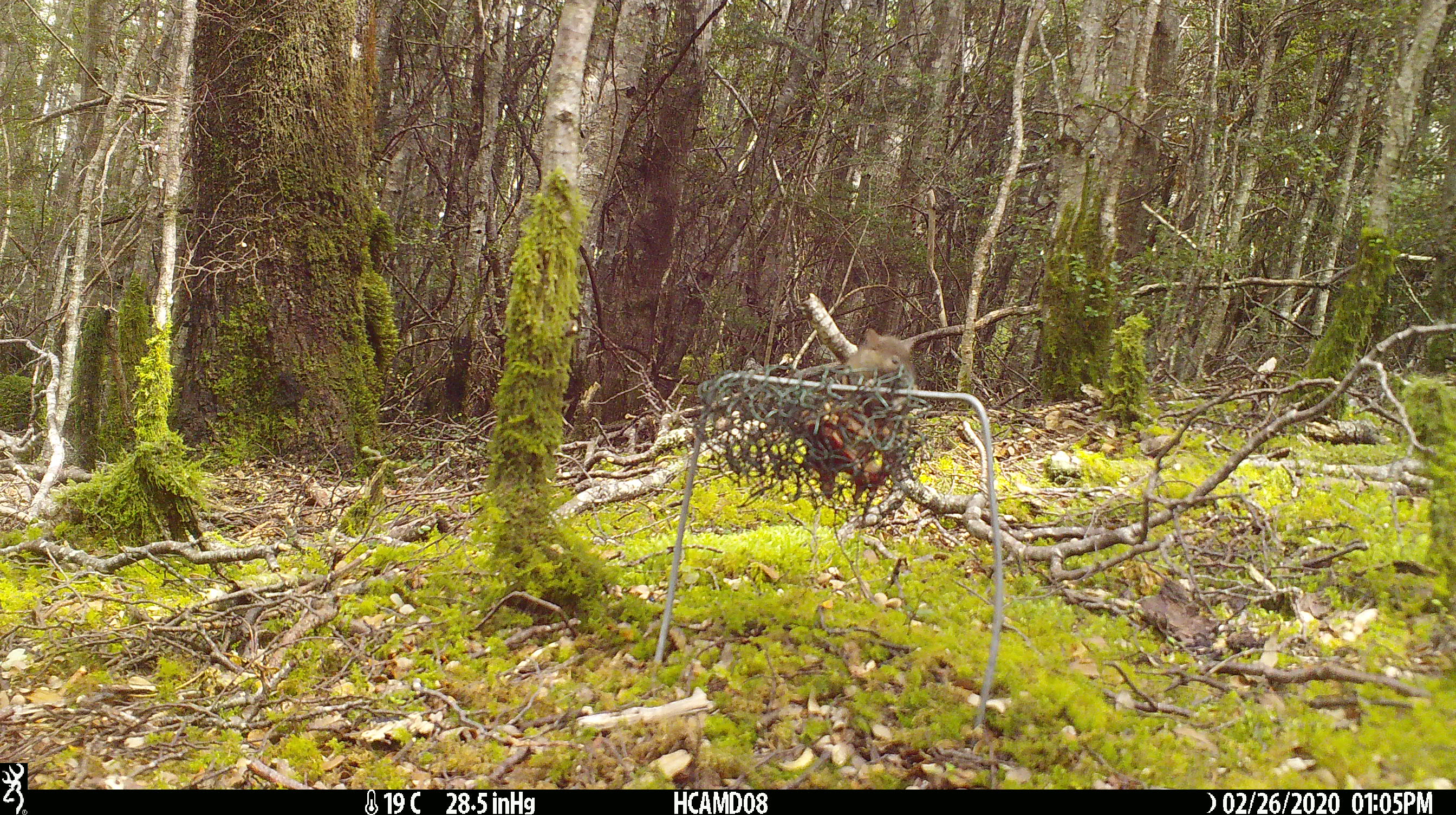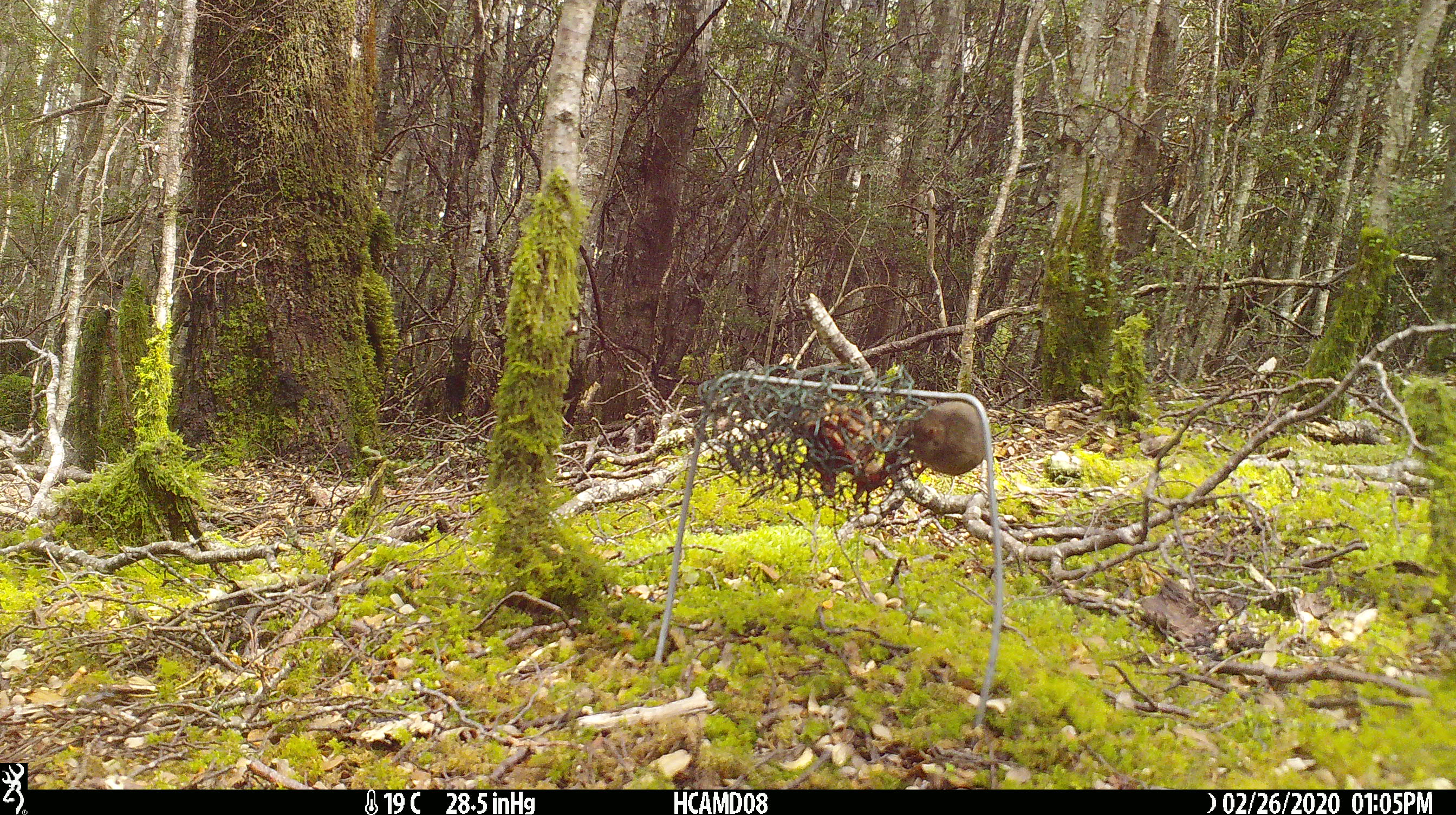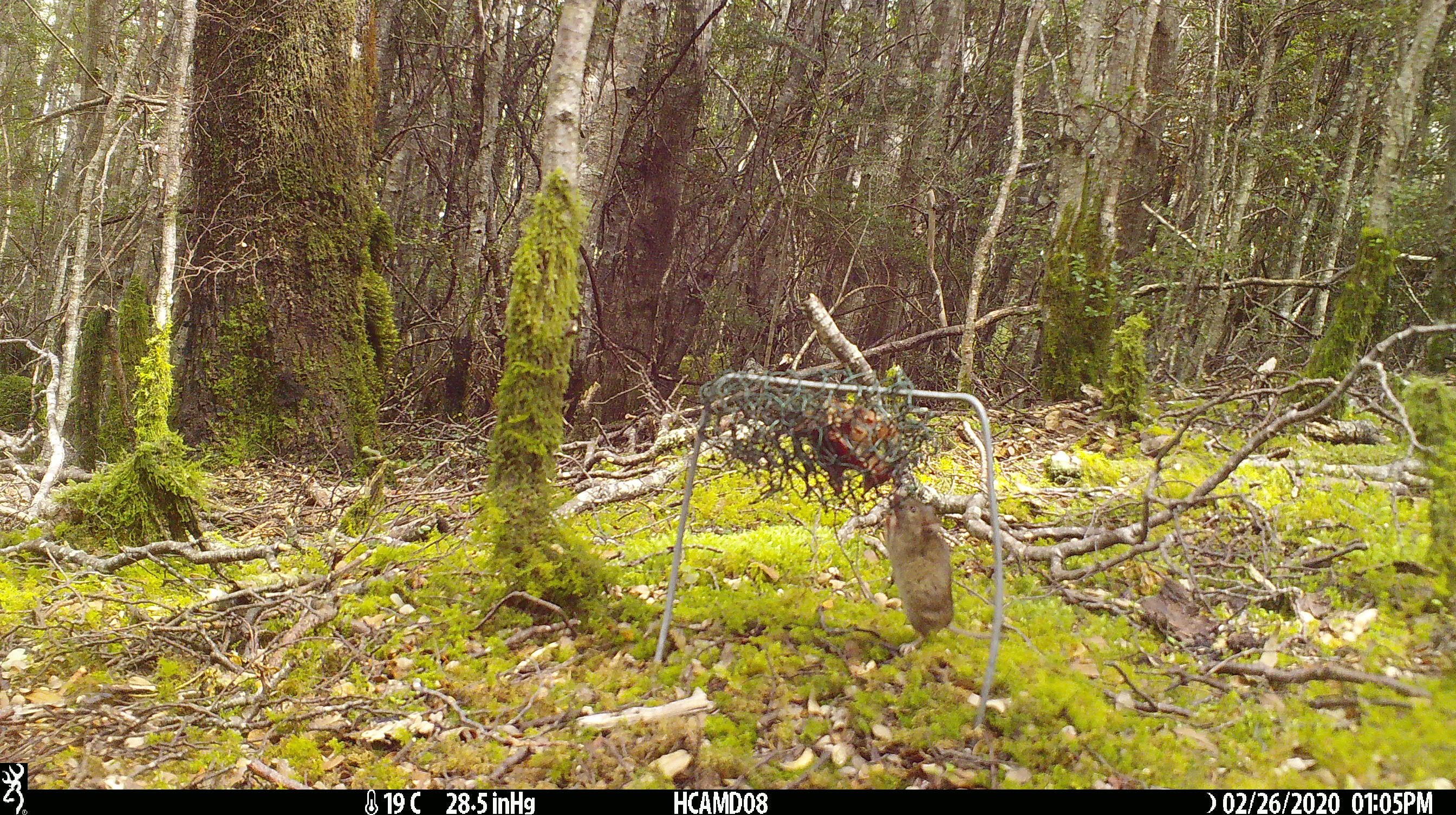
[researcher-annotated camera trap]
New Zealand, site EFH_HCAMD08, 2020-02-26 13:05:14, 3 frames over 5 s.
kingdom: Animalia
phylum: Chordata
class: Mammalia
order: Rodentia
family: Muridae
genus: Mus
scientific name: Mus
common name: mouse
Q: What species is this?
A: Mouse (Mus).